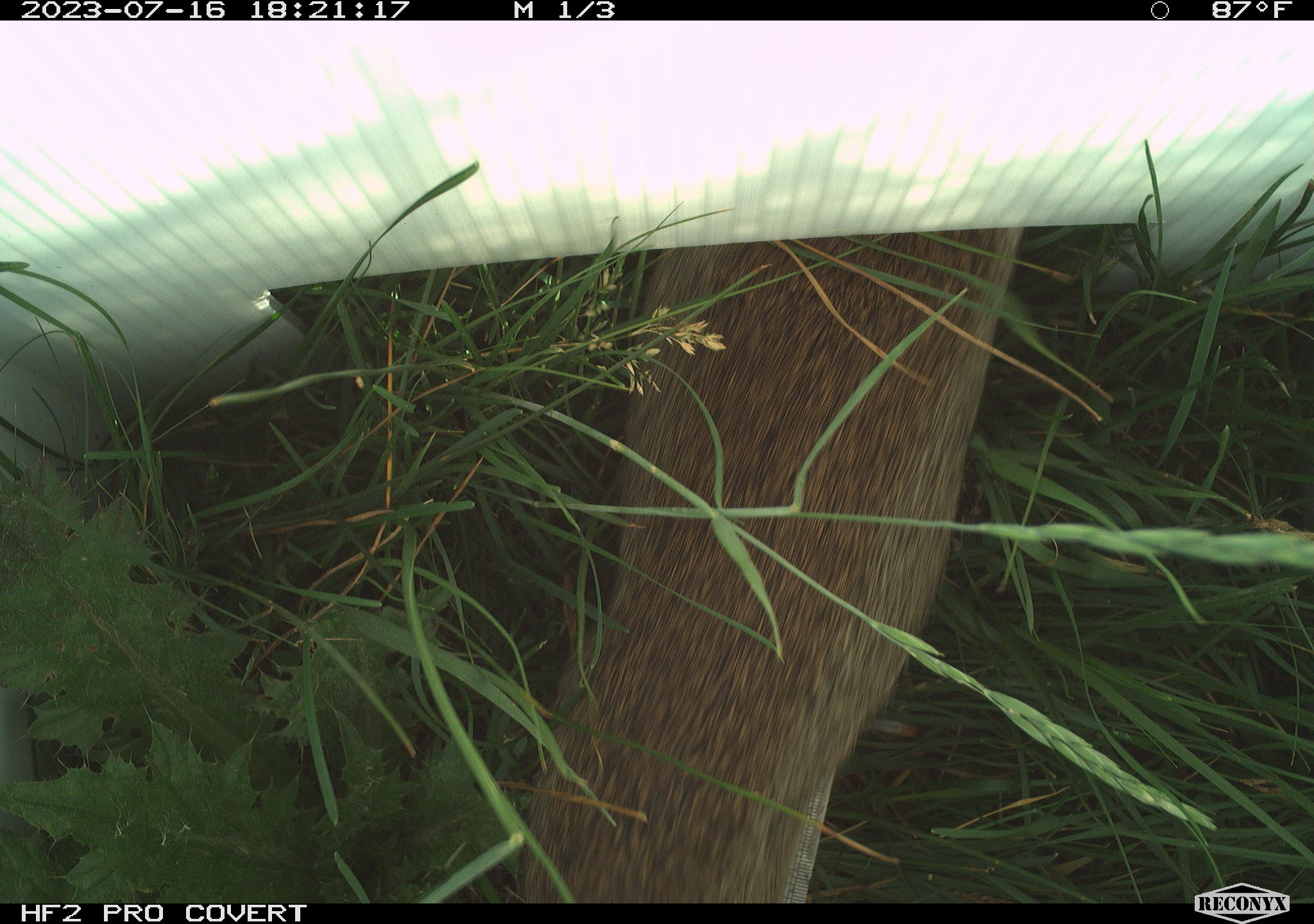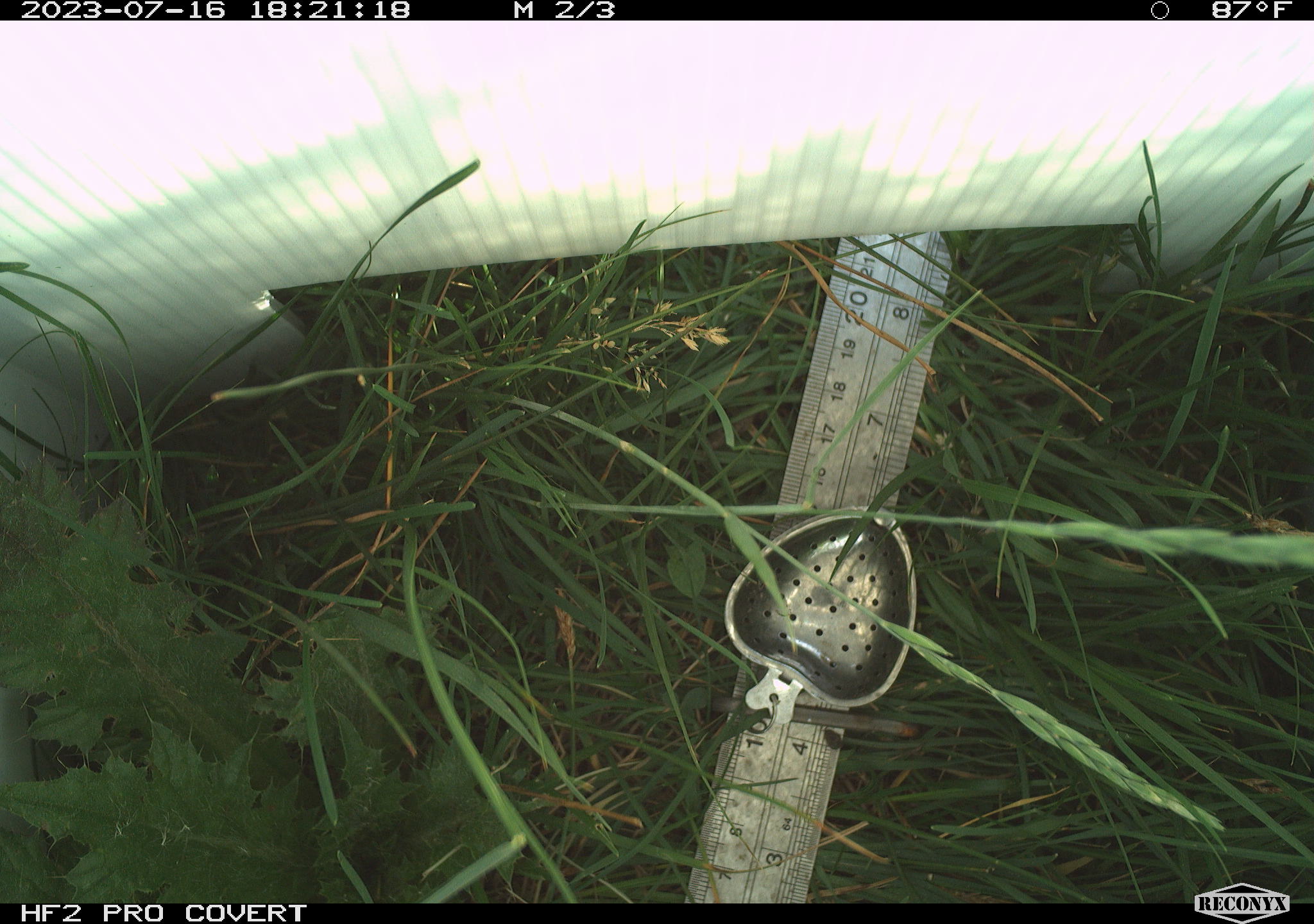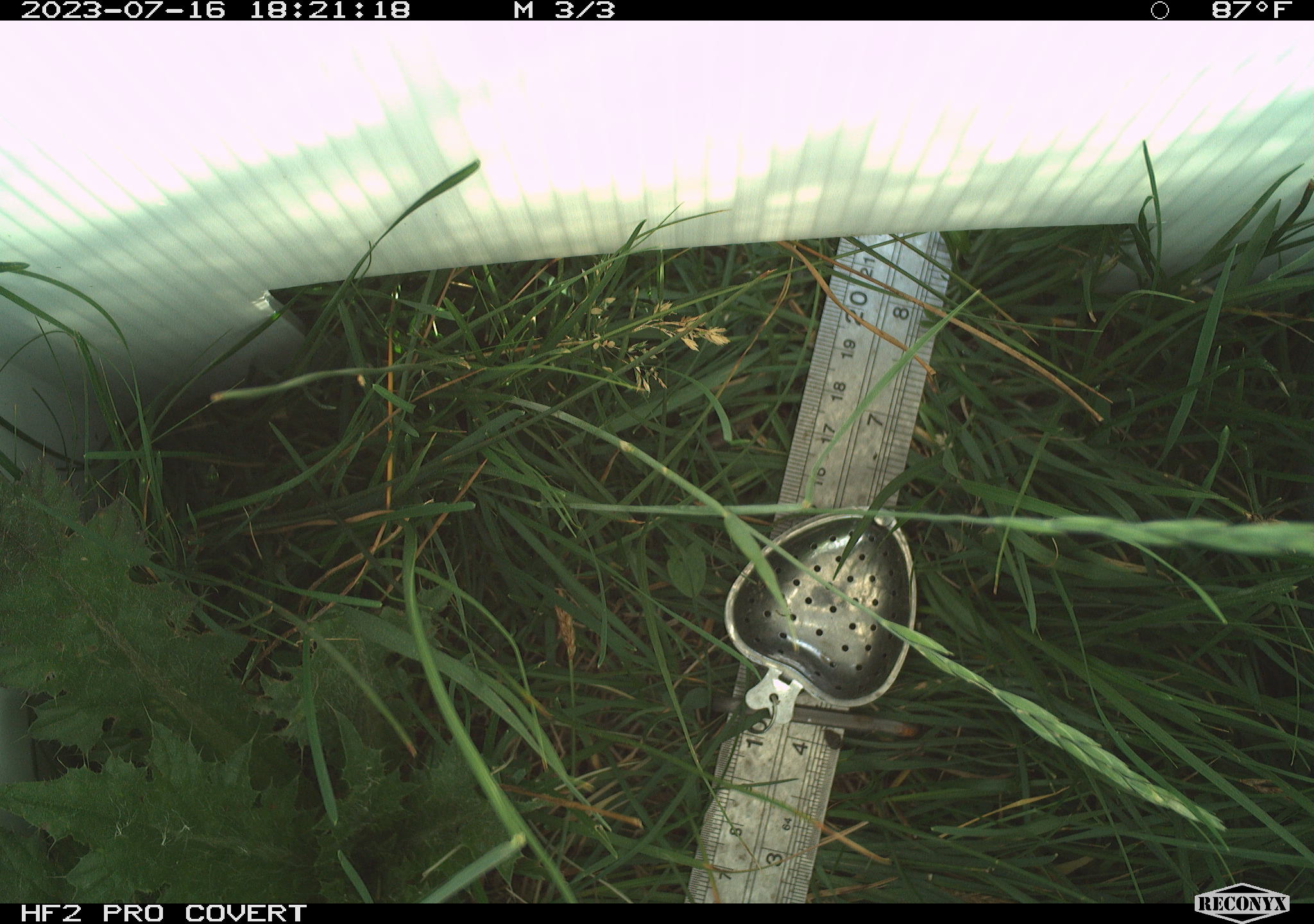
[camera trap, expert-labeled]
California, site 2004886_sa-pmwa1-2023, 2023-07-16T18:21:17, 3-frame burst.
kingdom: Animalia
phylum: Chordata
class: Mammalia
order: Rodentia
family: Sciuridae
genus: Urocitellus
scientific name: Urocitellus beldingi beldingi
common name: belding's ground squirrel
Belding's ground squirrel (Urocitellus beldingi beldingi).